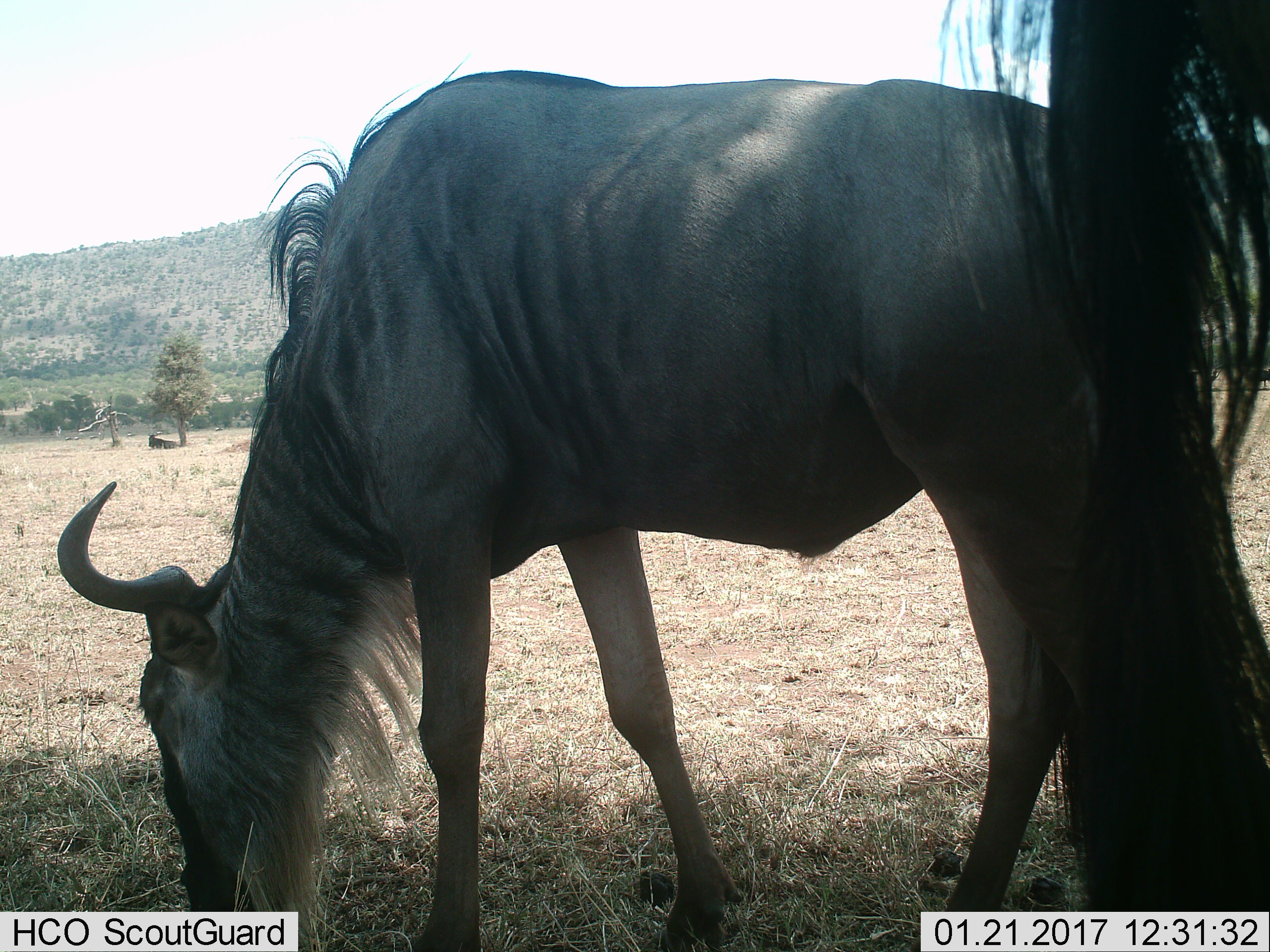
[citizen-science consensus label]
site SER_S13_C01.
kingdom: Animalia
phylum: Chordata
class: Mammalia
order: Artiodactyla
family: Bovidae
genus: Connochaetes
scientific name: Connochaetes taurinus taurinus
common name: blue wildebeest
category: wildebeestblue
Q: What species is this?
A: Wildebeestblue (blue wildebeest) (Connochaetes taurinus taurinus).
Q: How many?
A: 3.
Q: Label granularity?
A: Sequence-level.